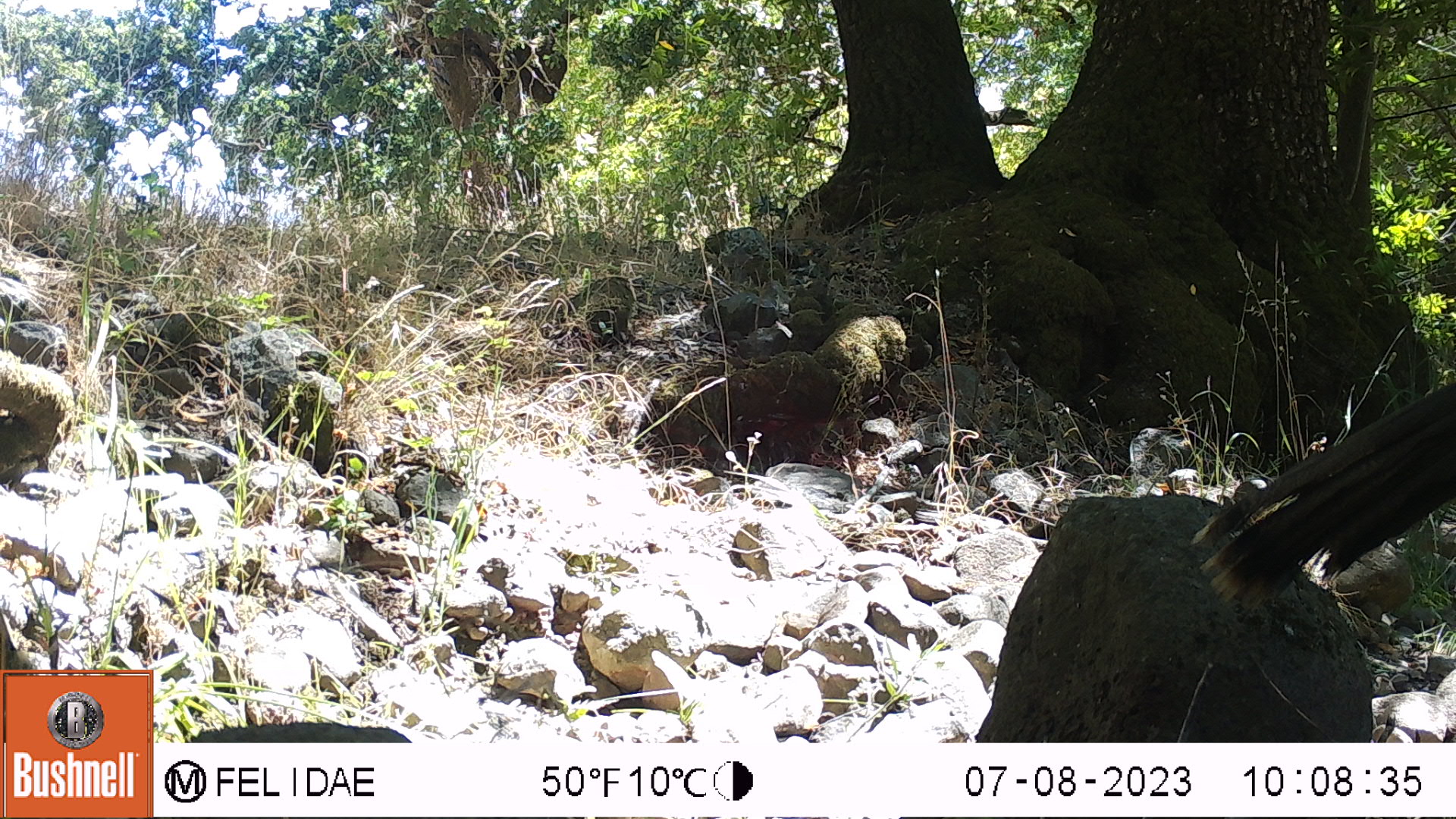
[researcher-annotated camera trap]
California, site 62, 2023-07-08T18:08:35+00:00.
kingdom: Animalia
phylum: Chordata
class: Aves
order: Galliformes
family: Phasianidae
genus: Meleagris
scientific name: Meleagris gallopavo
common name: turkey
Turkey (Meleagris gallopavo).